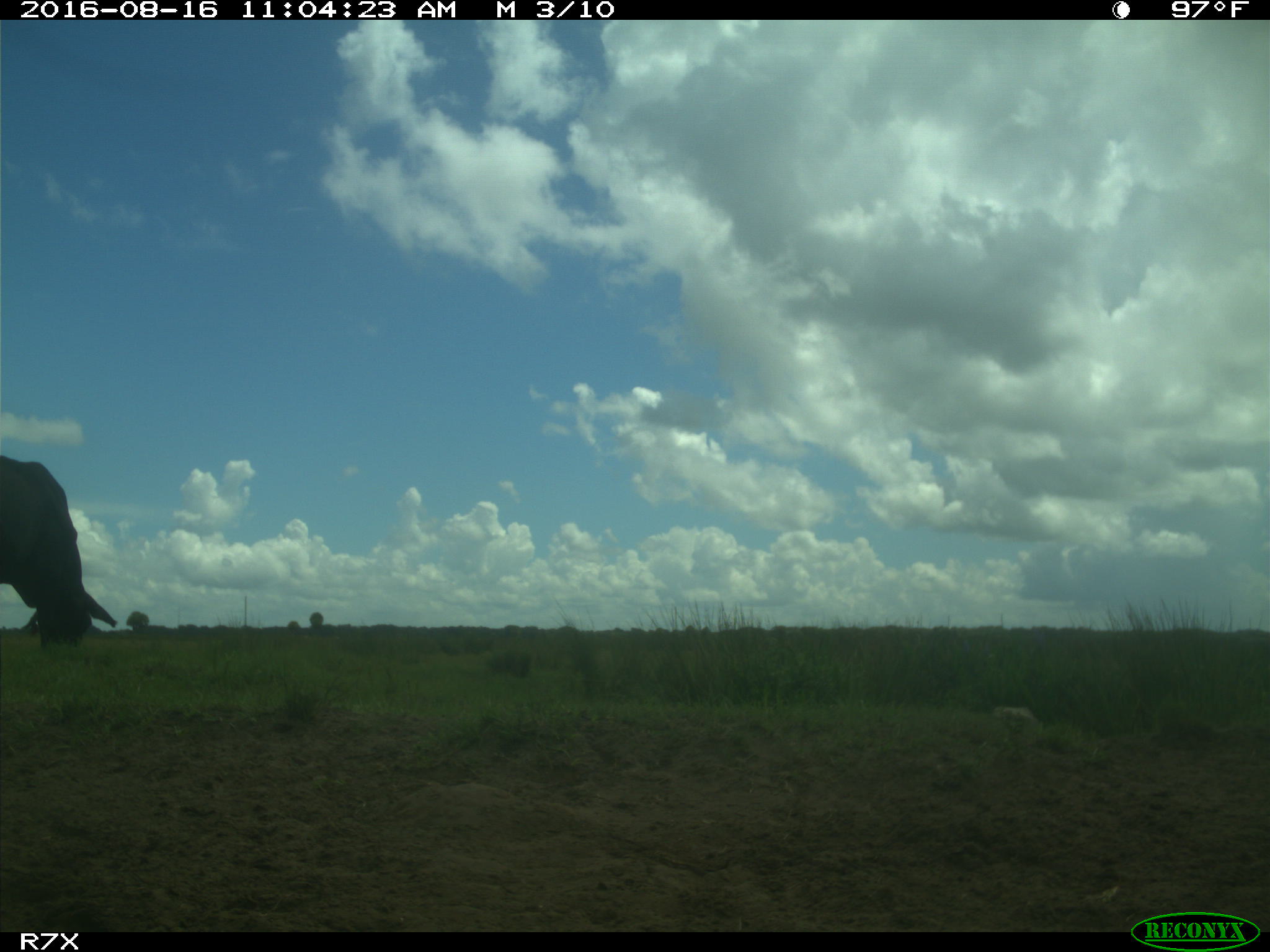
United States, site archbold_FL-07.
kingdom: Animalia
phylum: Chordata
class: Mammalia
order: Artiodactyla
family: Bovidae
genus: Bos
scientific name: Bos taurus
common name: domestic cow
Bos taurus (domestic cow).